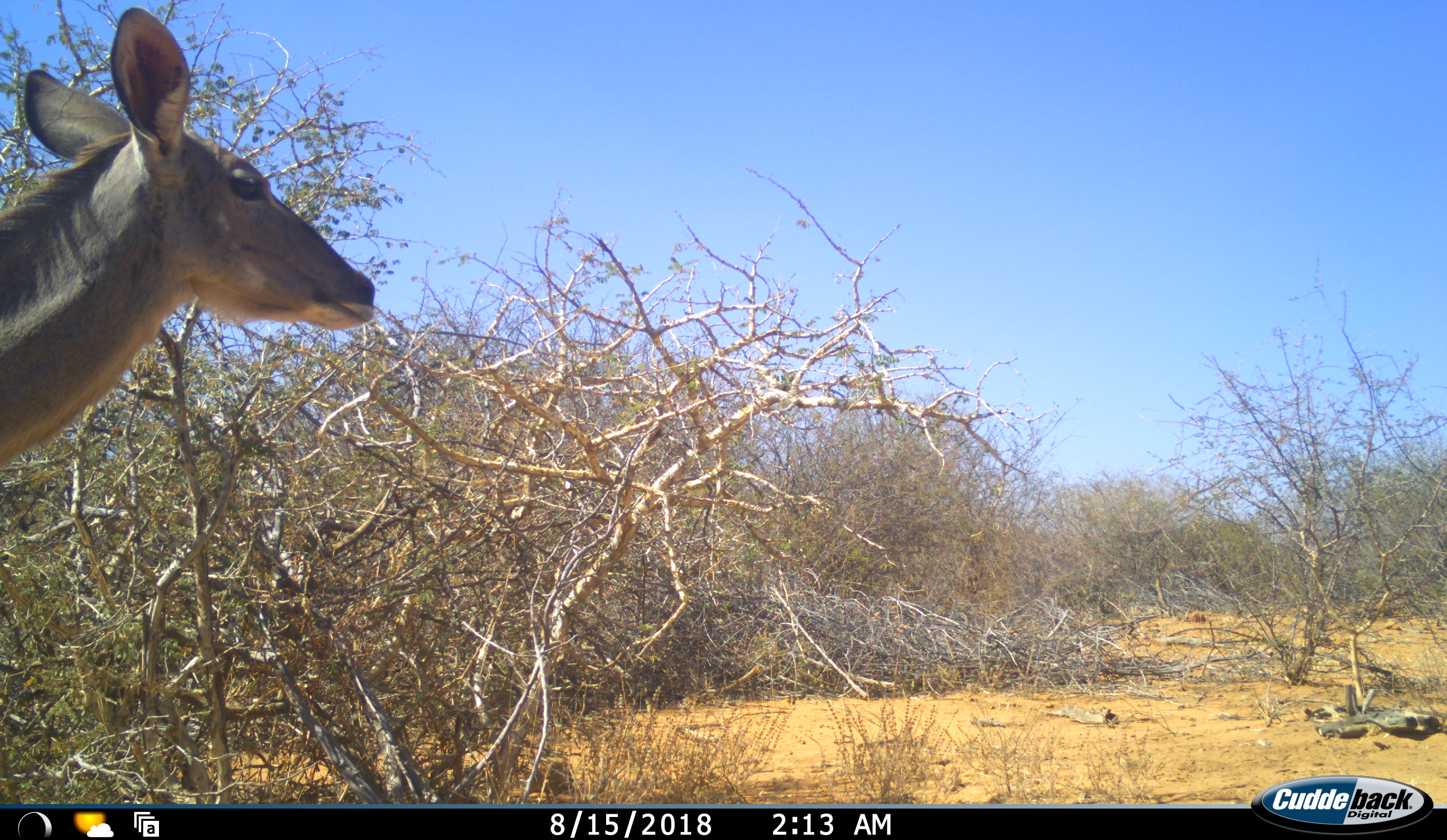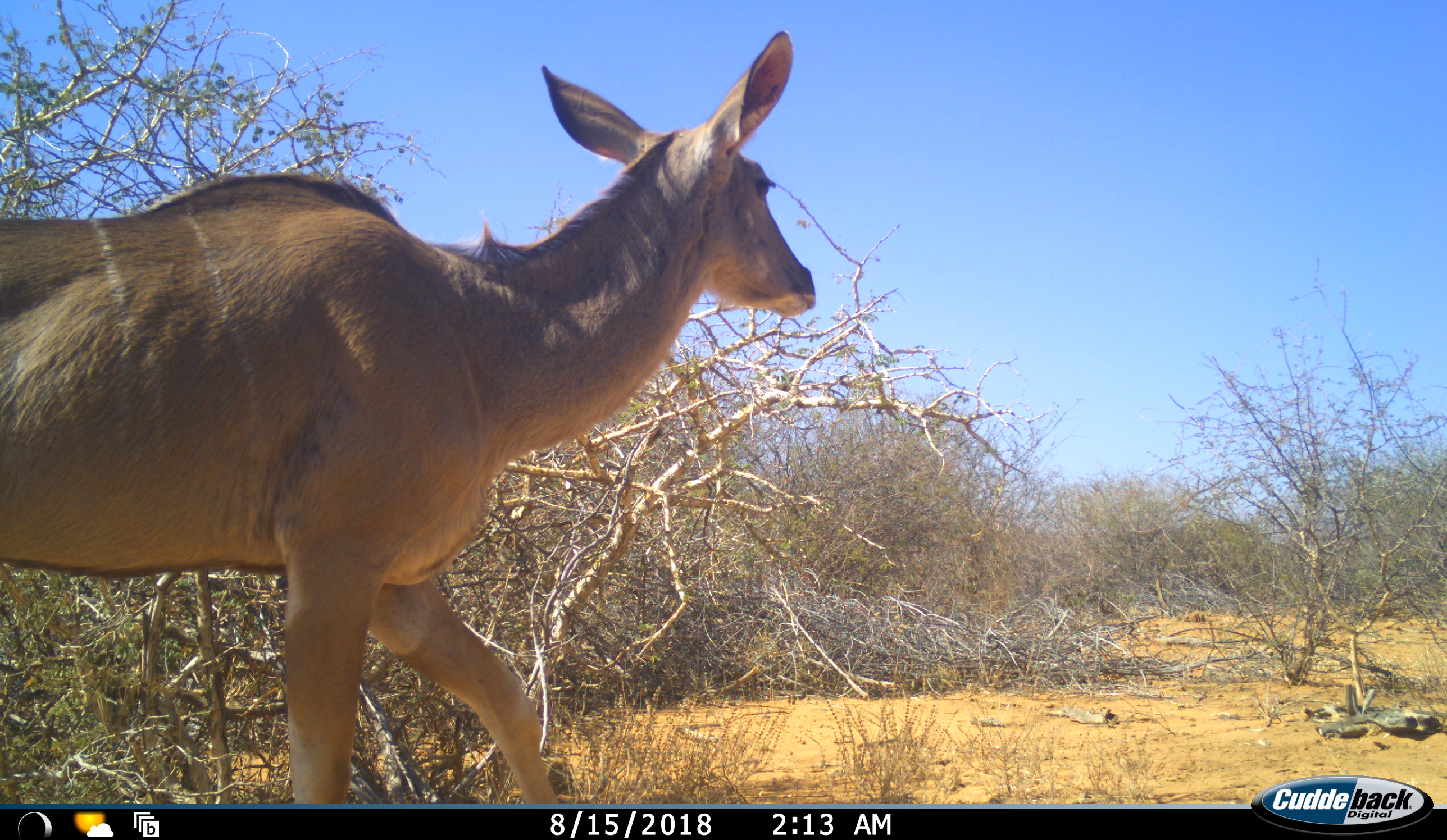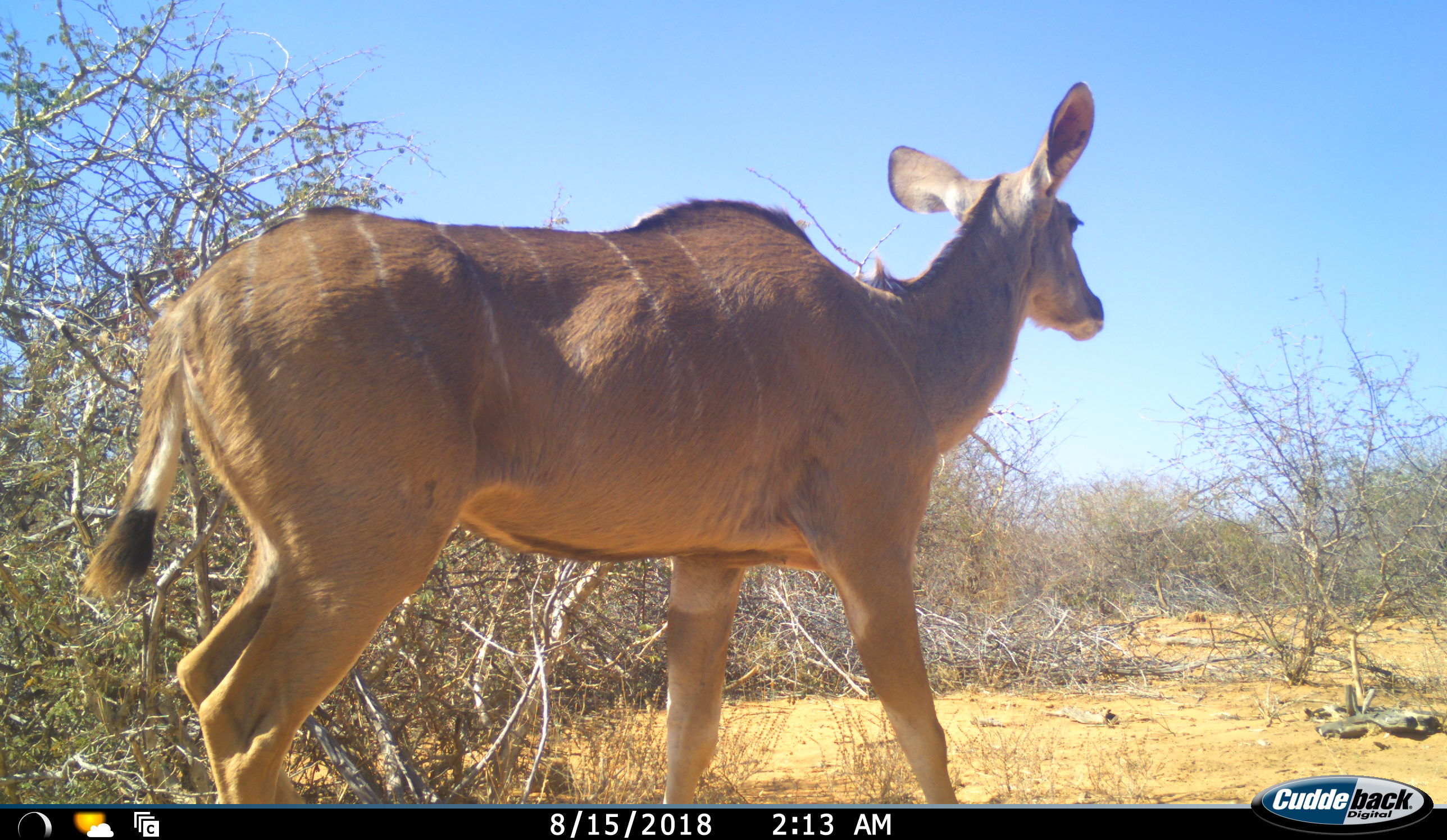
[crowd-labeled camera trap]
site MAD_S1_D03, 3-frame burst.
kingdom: Animalia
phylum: Chordata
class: Mammalia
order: Artiodactyla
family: Bovidae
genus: Tragelaphus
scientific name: Tragelaphus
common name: kudu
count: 1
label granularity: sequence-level